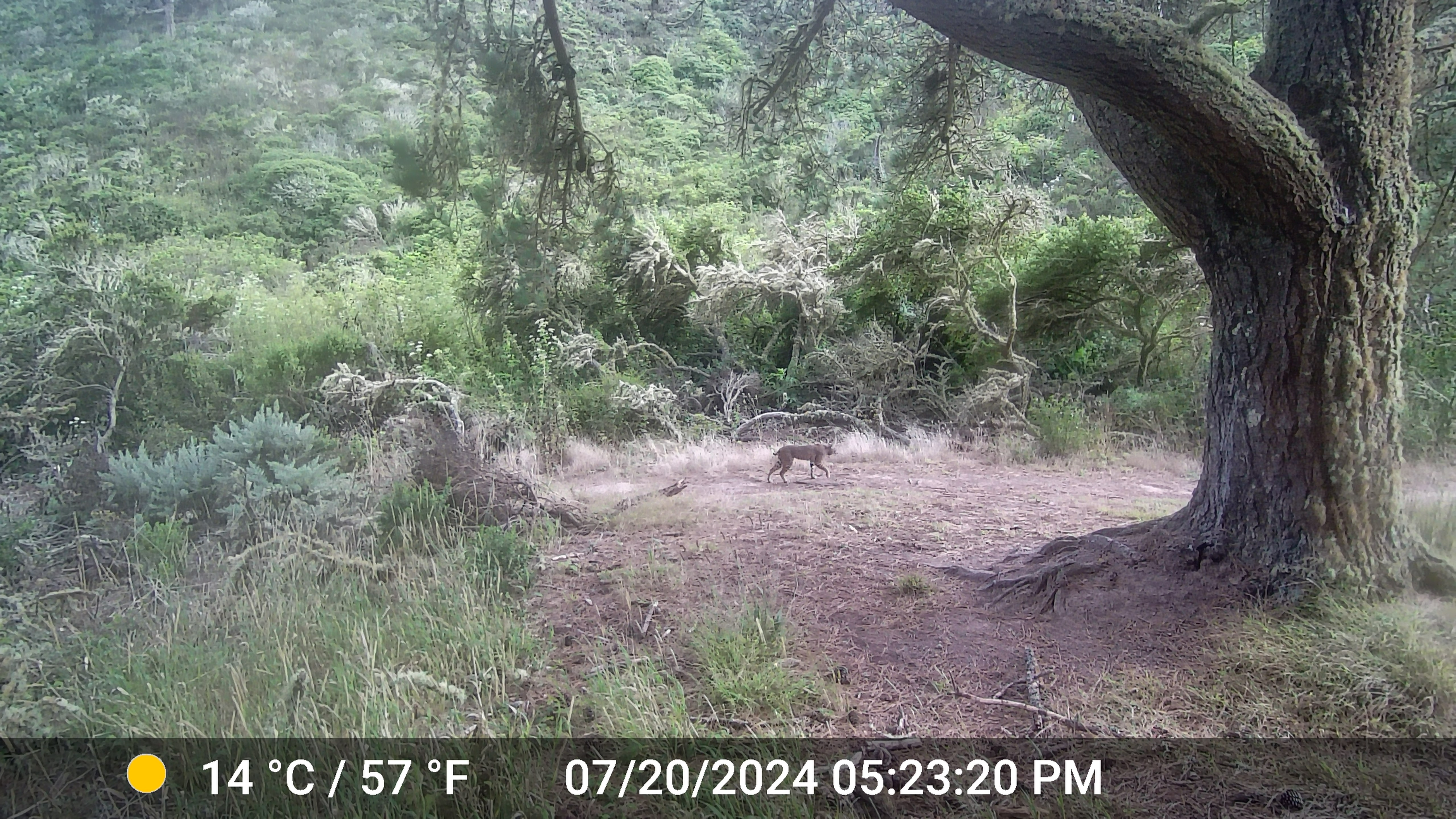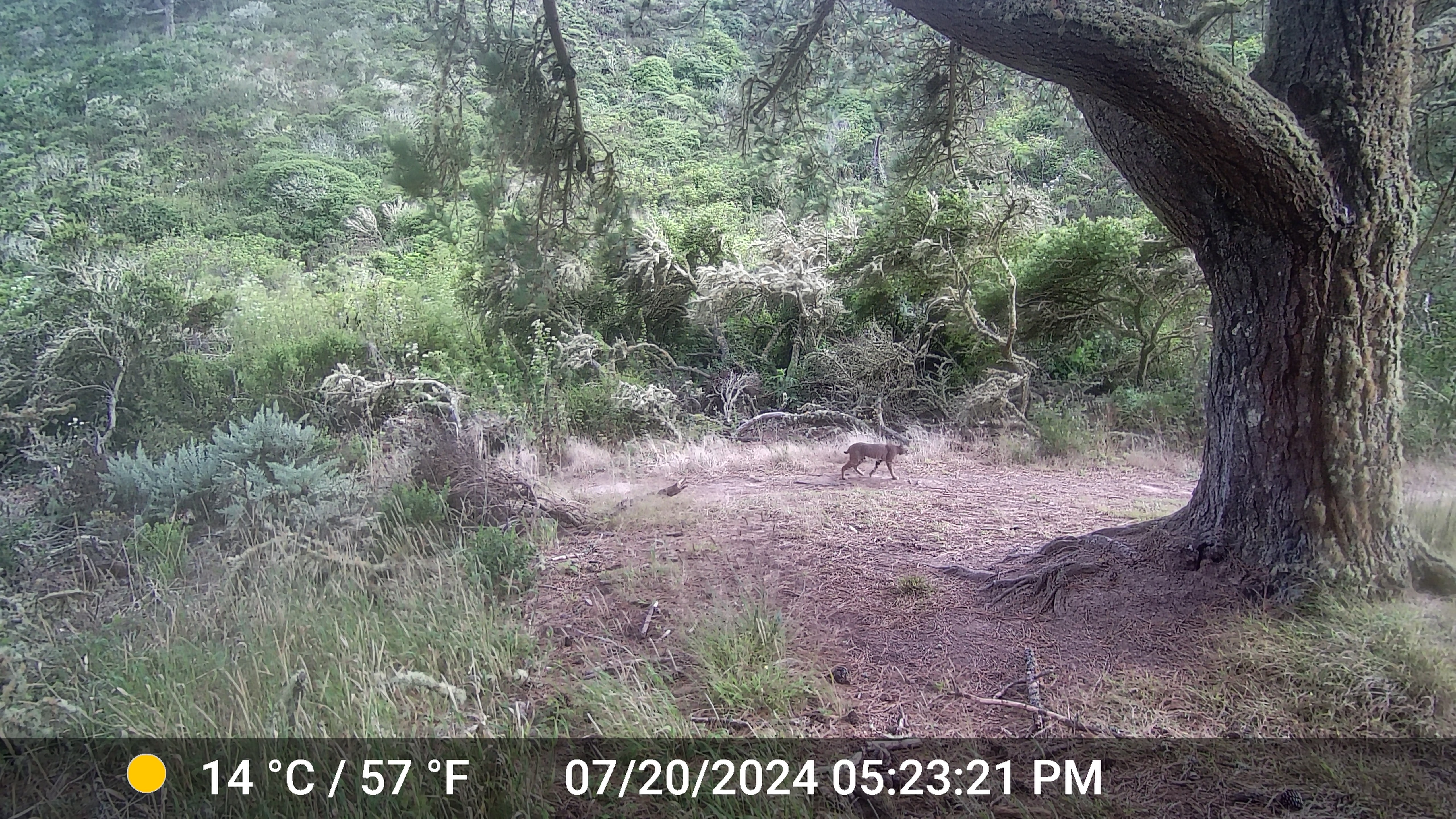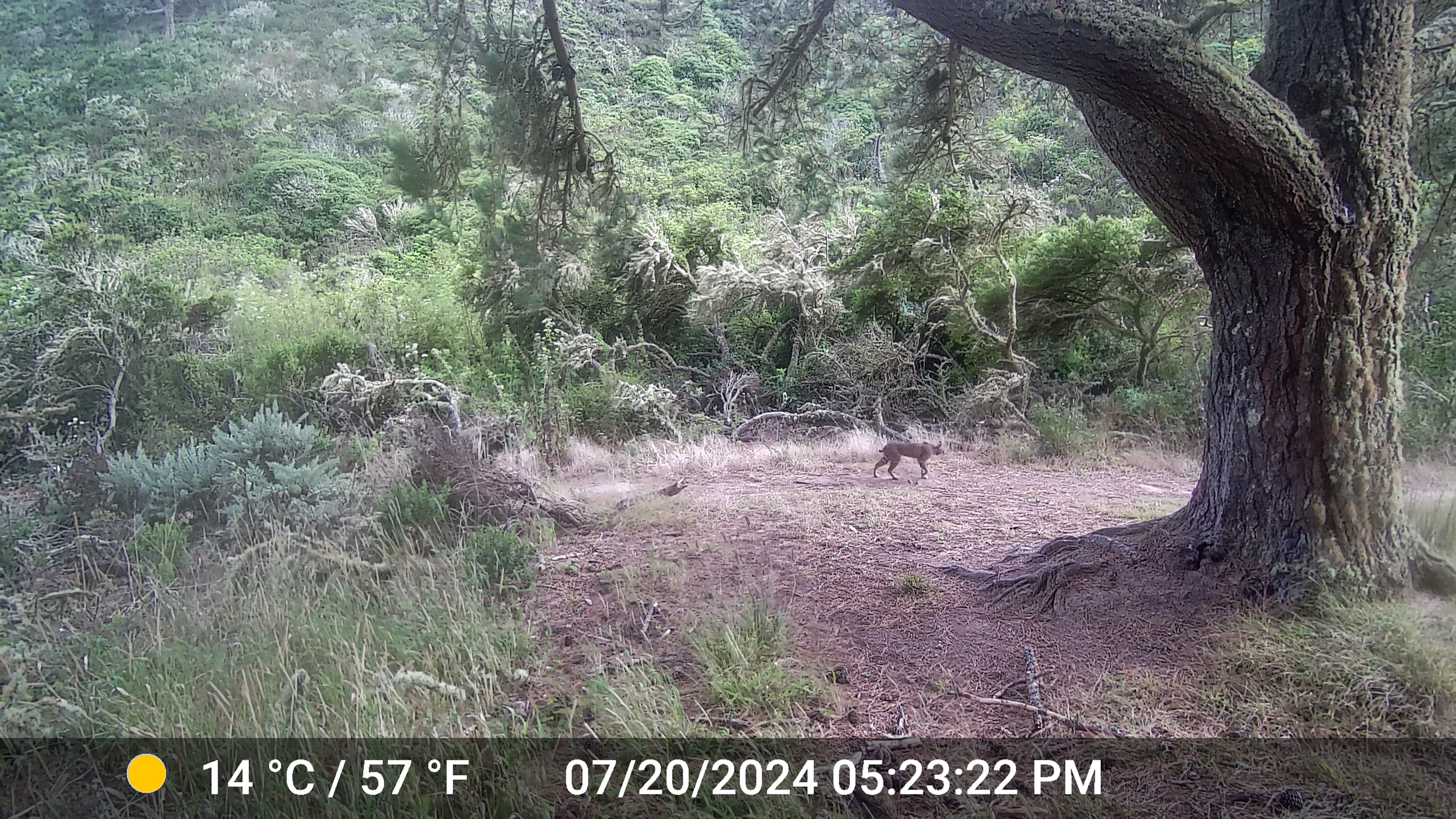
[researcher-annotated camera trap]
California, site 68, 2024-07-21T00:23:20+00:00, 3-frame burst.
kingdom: Animalia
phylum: Chordata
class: Mammalia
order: Carnivora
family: Felidae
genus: Lynx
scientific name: Lynx rufus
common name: bobcat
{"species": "bobcat (Lynx rufus)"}